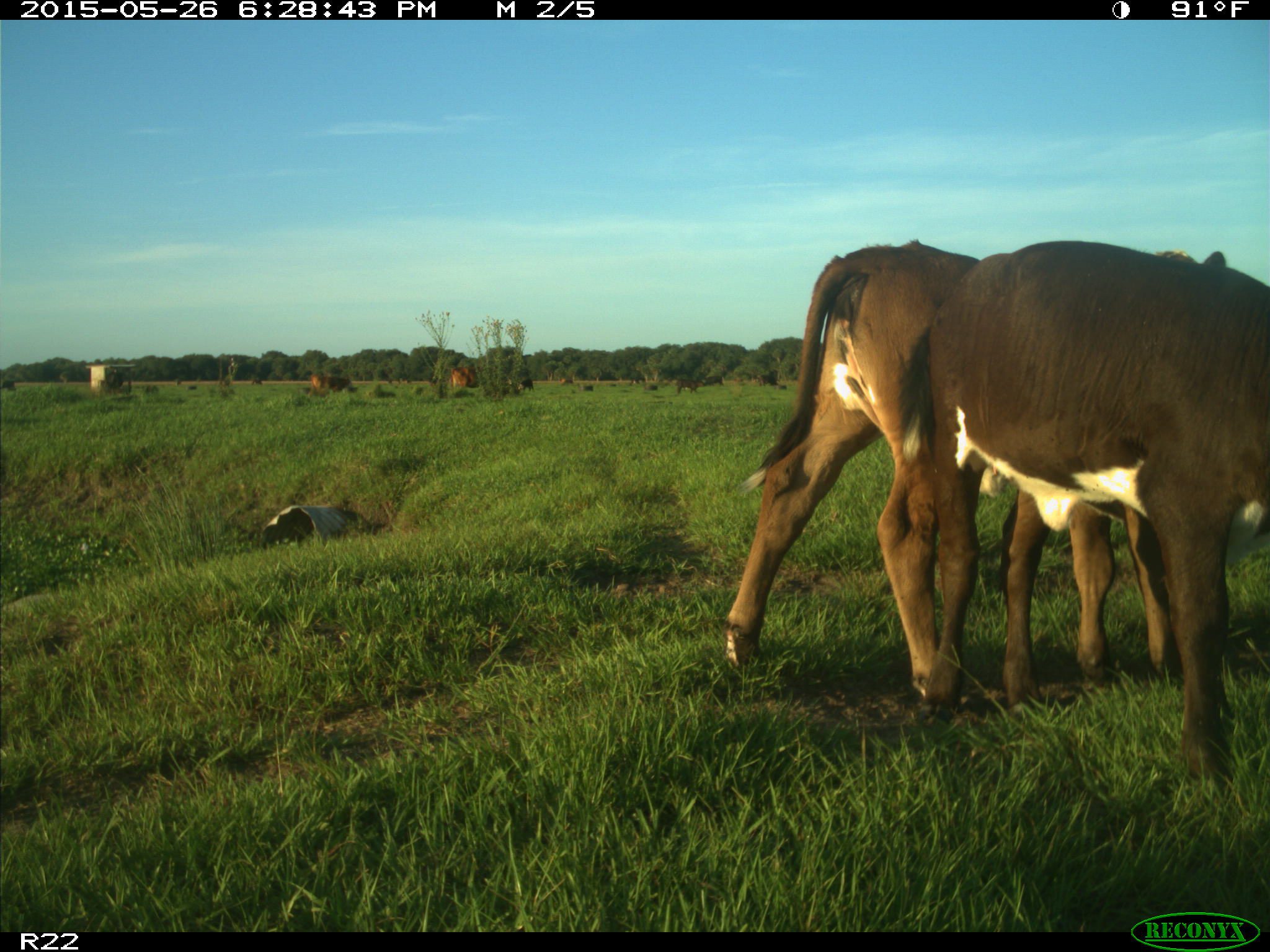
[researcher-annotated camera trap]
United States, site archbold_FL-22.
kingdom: Animalia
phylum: Chordata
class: Mammalia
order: Artiodactyla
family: Bovidae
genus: Bos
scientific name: Bos taurus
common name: domestic cow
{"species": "Bos taurus (domestic cow)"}